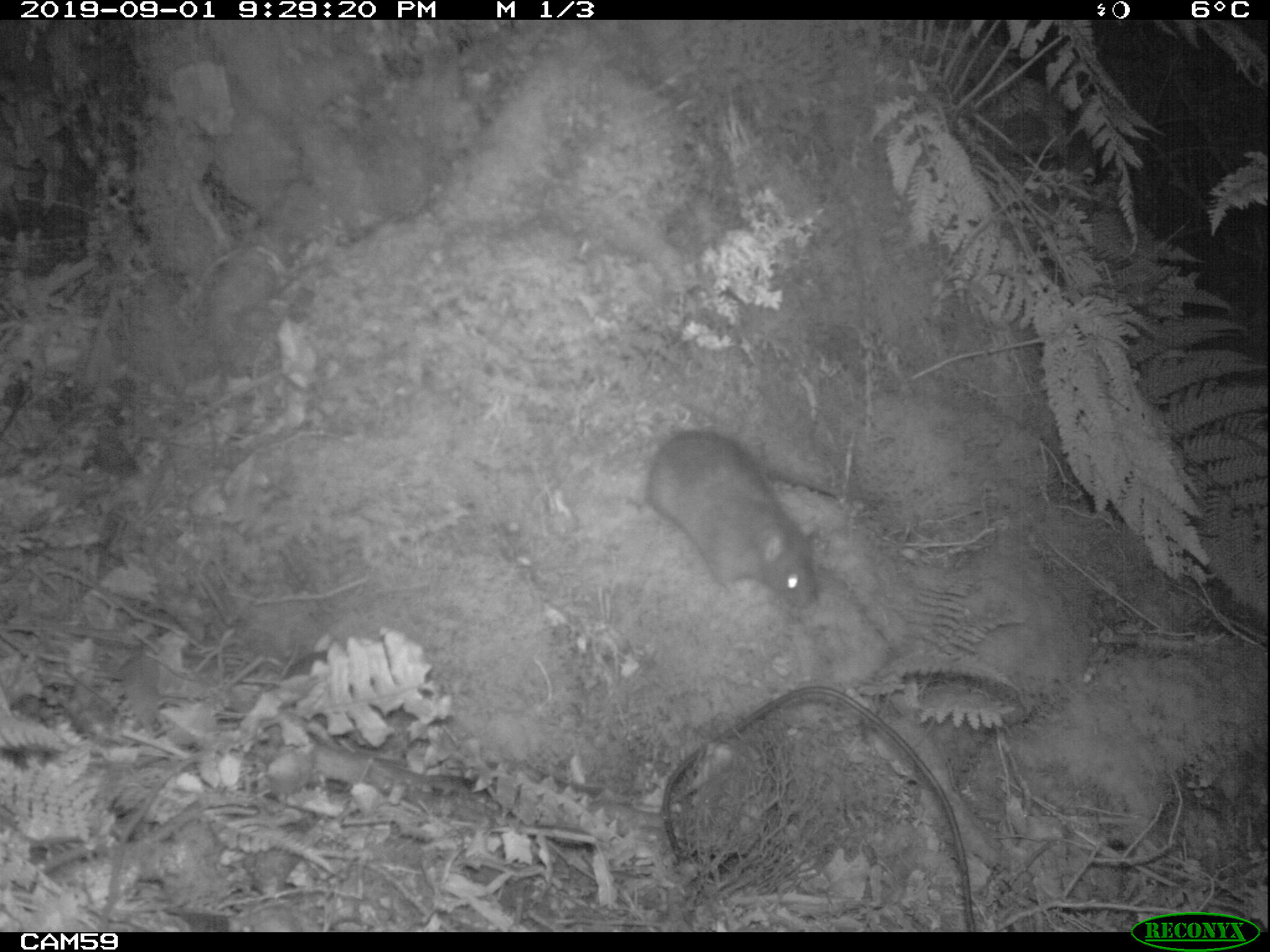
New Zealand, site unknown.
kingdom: Animalia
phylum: Chordata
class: Mammalia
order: Rodentia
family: Muridae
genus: Rattus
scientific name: Rattus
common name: rat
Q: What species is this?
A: Rat (Rattus).